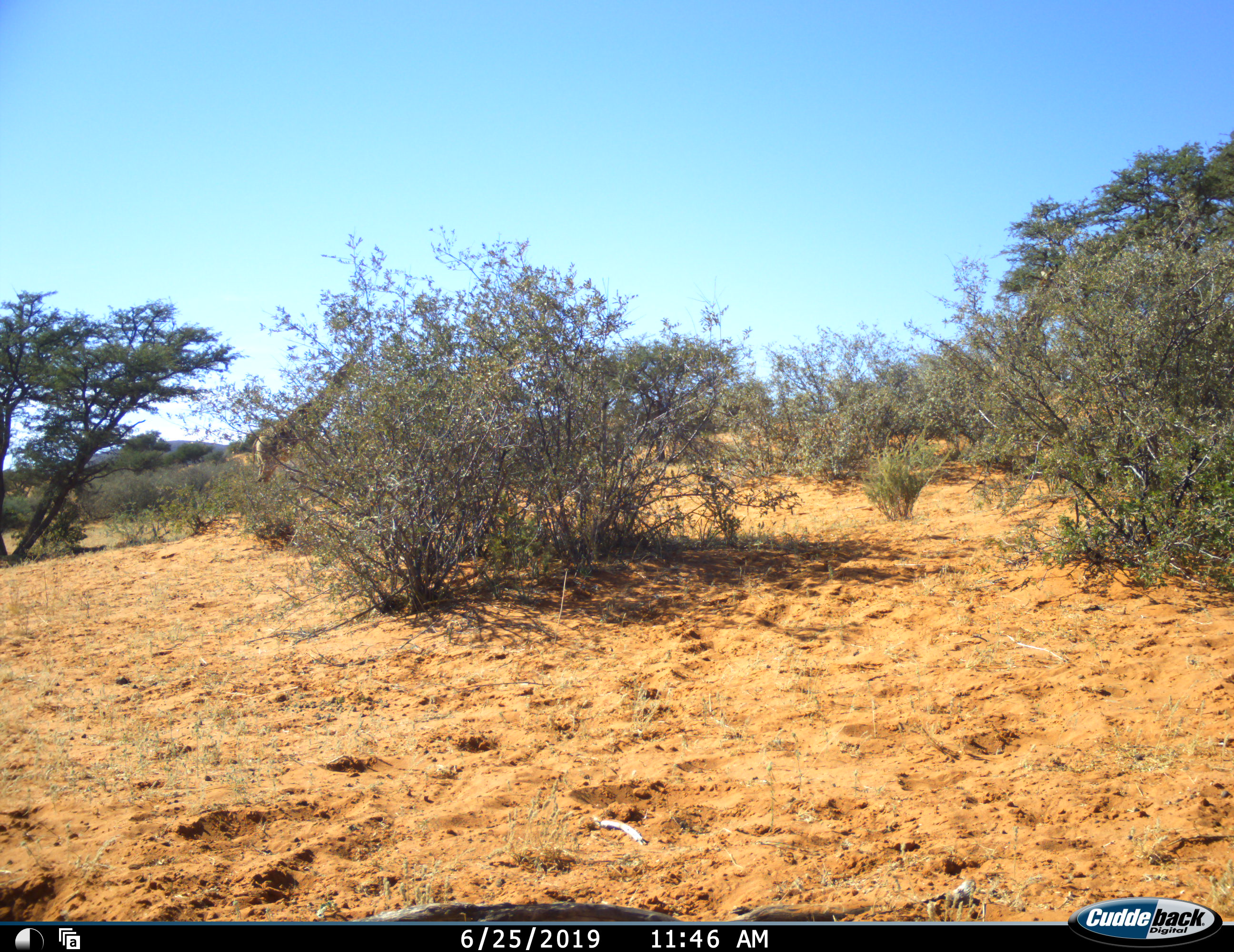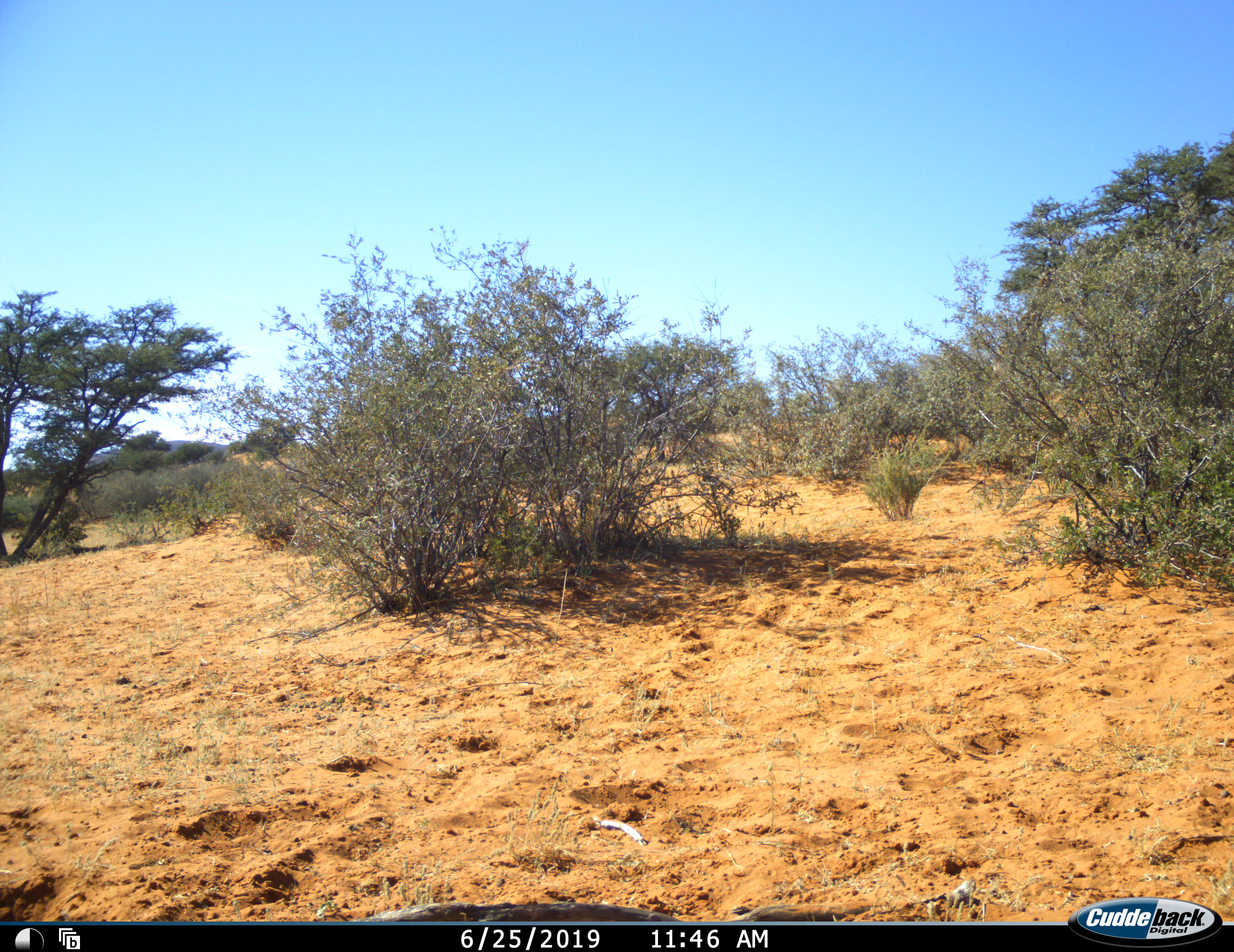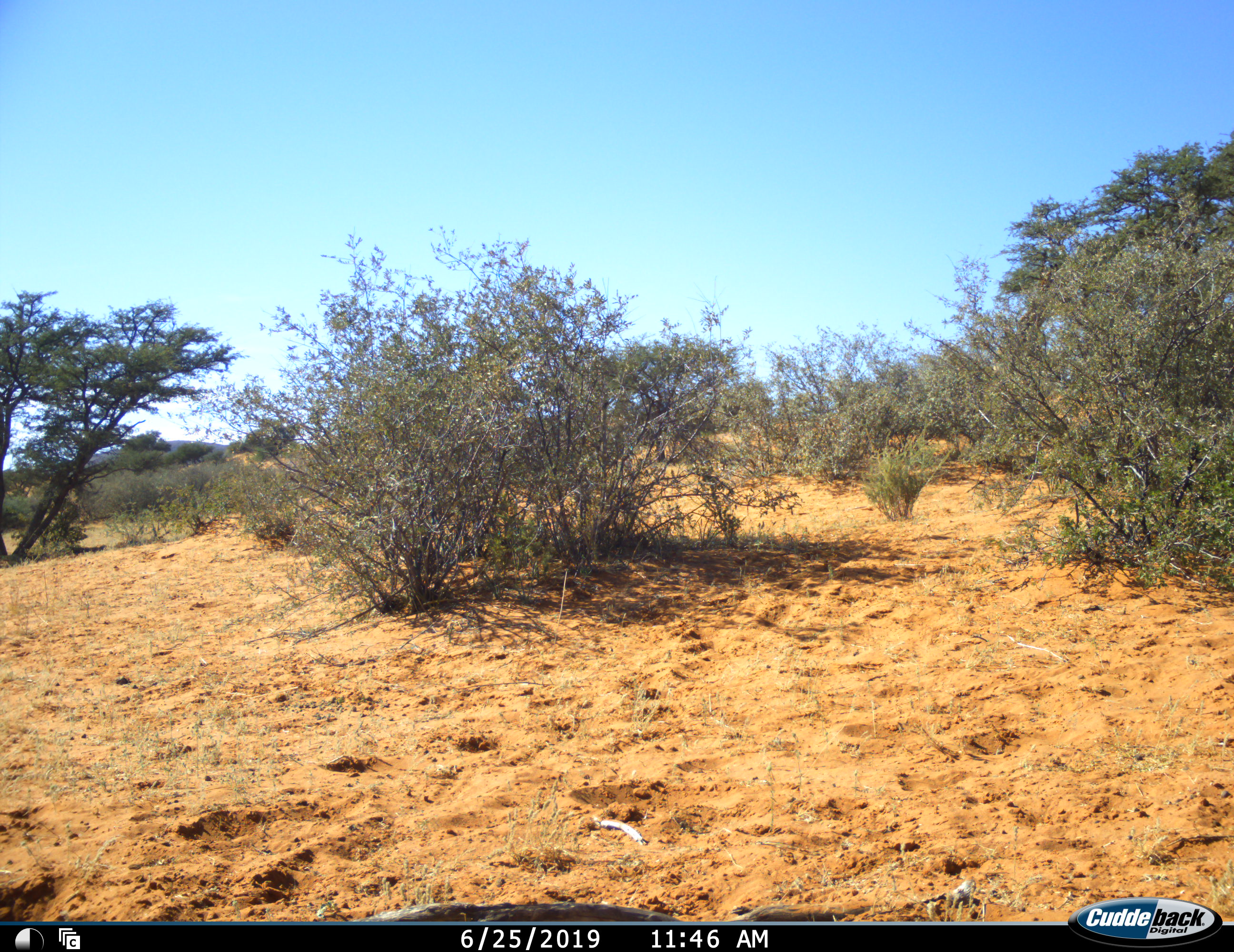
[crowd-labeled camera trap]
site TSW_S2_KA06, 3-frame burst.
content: unidentified animal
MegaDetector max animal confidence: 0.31